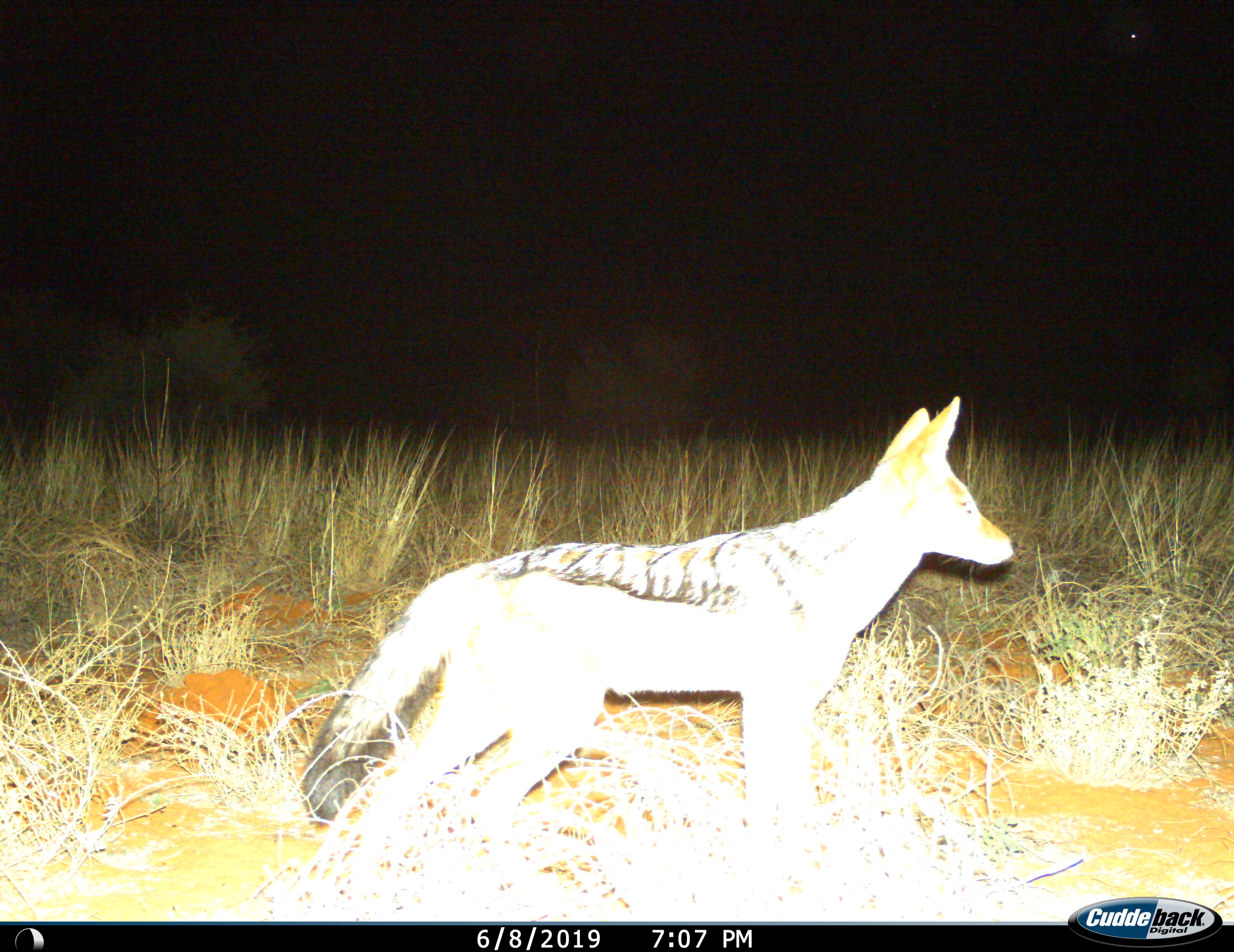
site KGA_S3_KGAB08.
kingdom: Animalia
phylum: Chordata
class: Mammalia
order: Carnivora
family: Canidae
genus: Lupulella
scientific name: Lupulella mesomelas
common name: black-backed jackal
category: jackalblackbacked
Jackalblackbacked (black-backed jackal) (Lupulella mesomelas), count 1. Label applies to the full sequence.